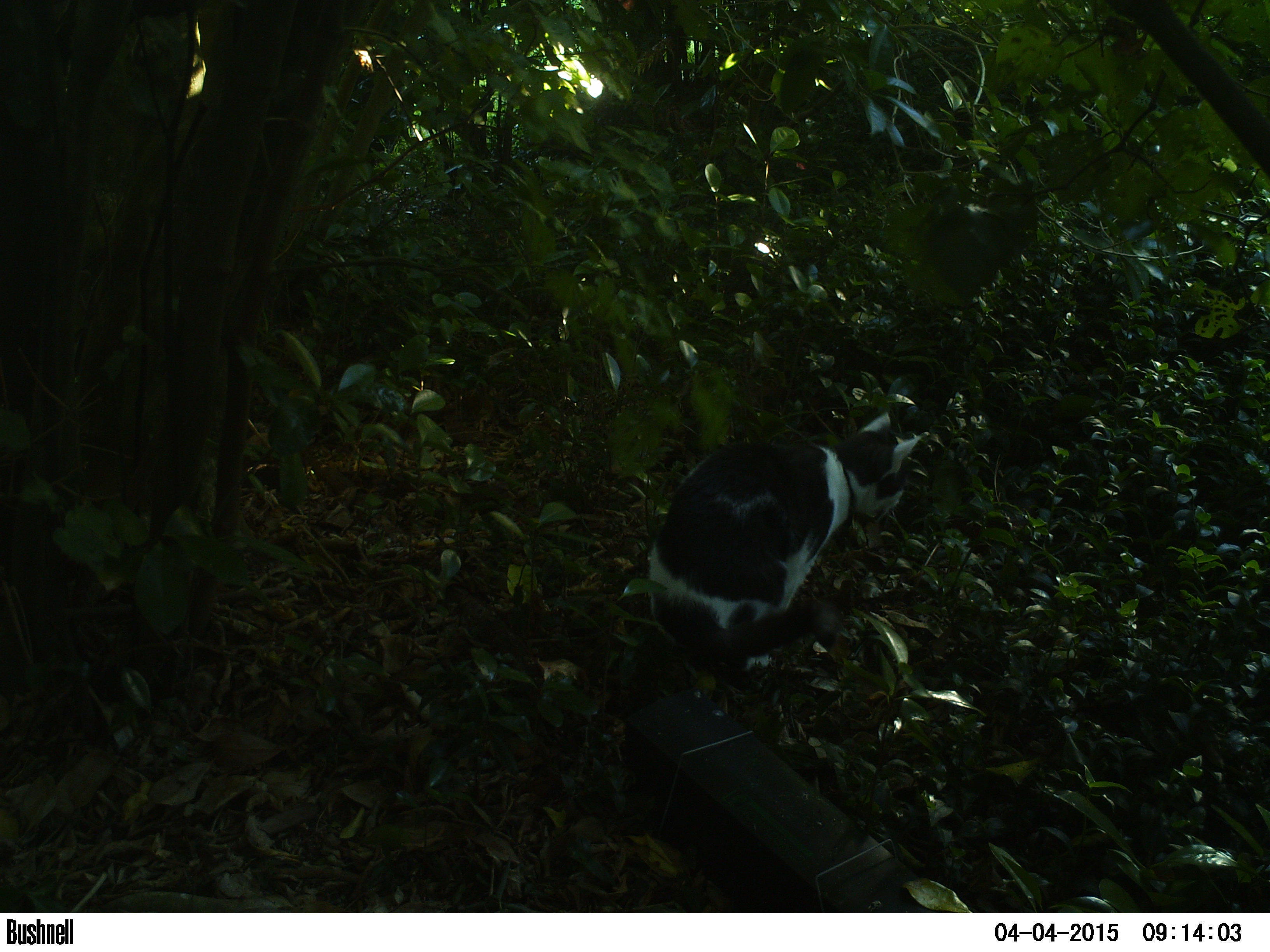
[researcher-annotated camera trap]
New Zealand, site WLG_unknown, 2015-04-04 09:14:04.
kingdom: Animalia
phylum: Chordata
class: Mammalia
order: Carnivora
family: Felidae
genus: Felis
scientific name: Felis catus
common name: domestic cat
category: cat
Cat (domestic cat) (Felis catus).